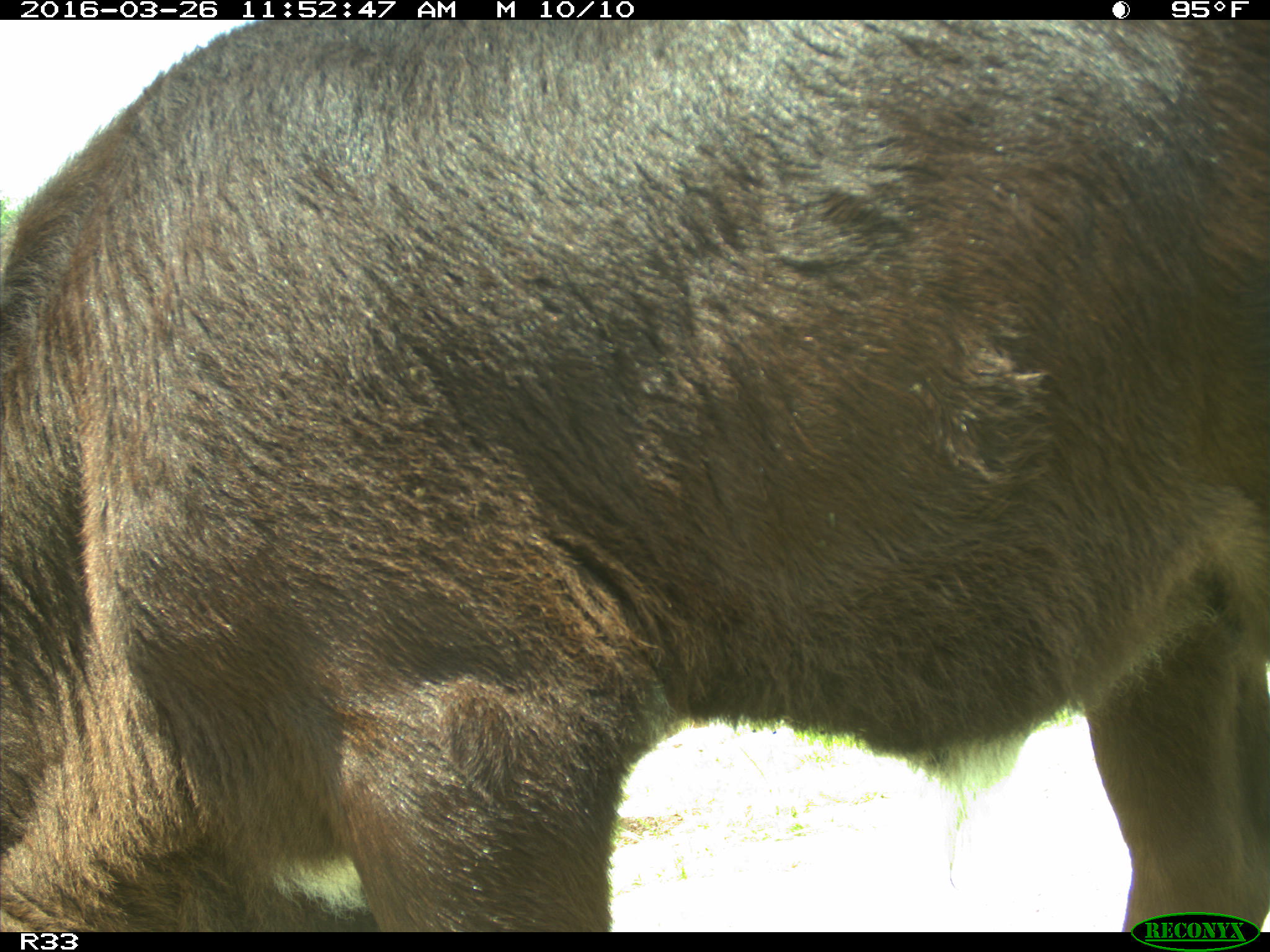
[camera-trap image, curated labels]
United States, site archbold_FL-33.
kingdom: Animalia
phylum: Chordata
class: Mammalia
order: Artiodactyla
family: Bovidae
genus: Bos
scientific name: Bos taurus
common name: domestic cow